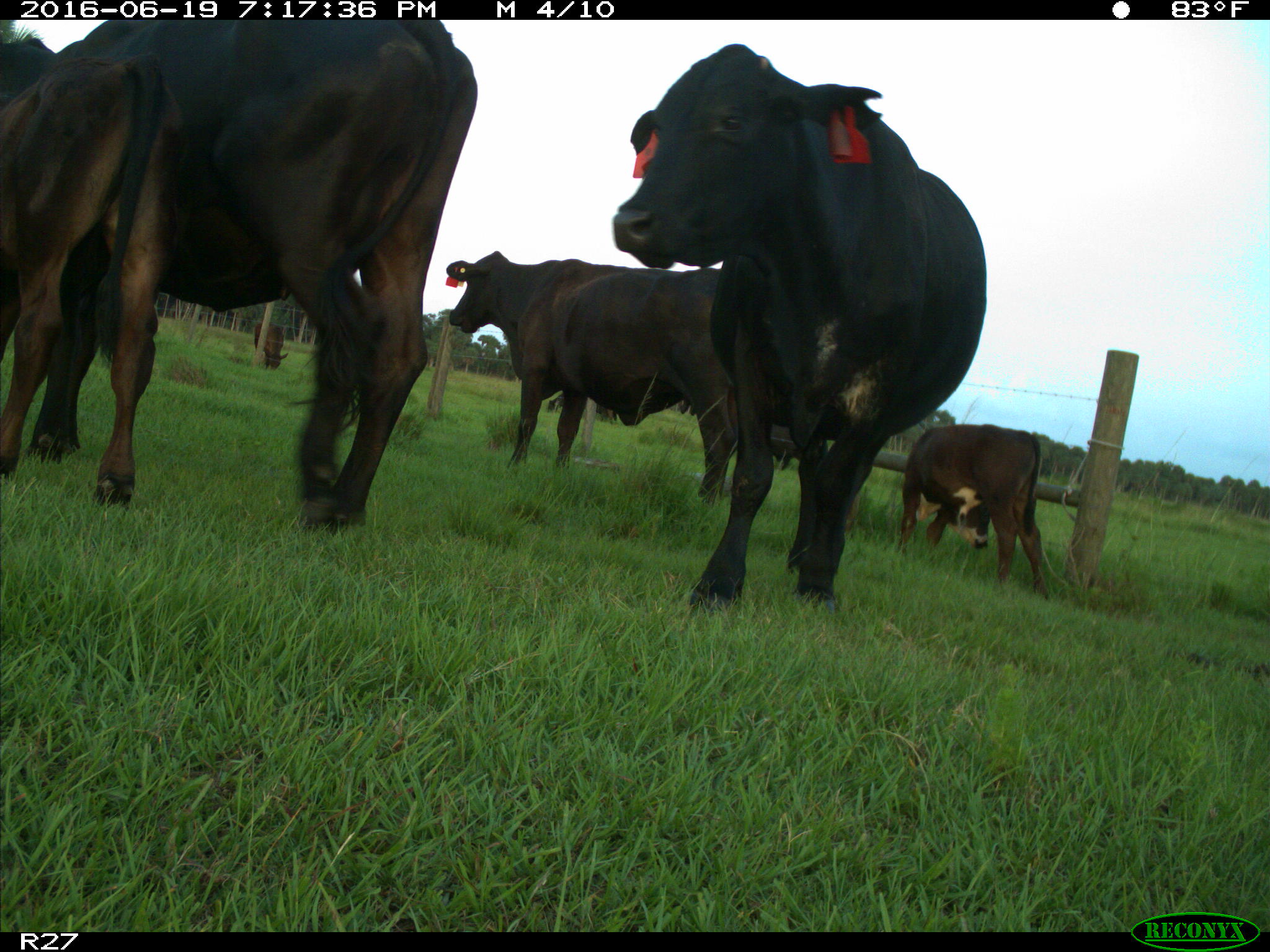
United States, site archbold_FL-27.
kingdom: Animalia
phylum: Chordata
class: Mammalia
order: Artiodactyla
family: Bovidae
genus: Bos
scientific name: Bos taurus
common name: domestic cow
Bos taurus (domestic cow).